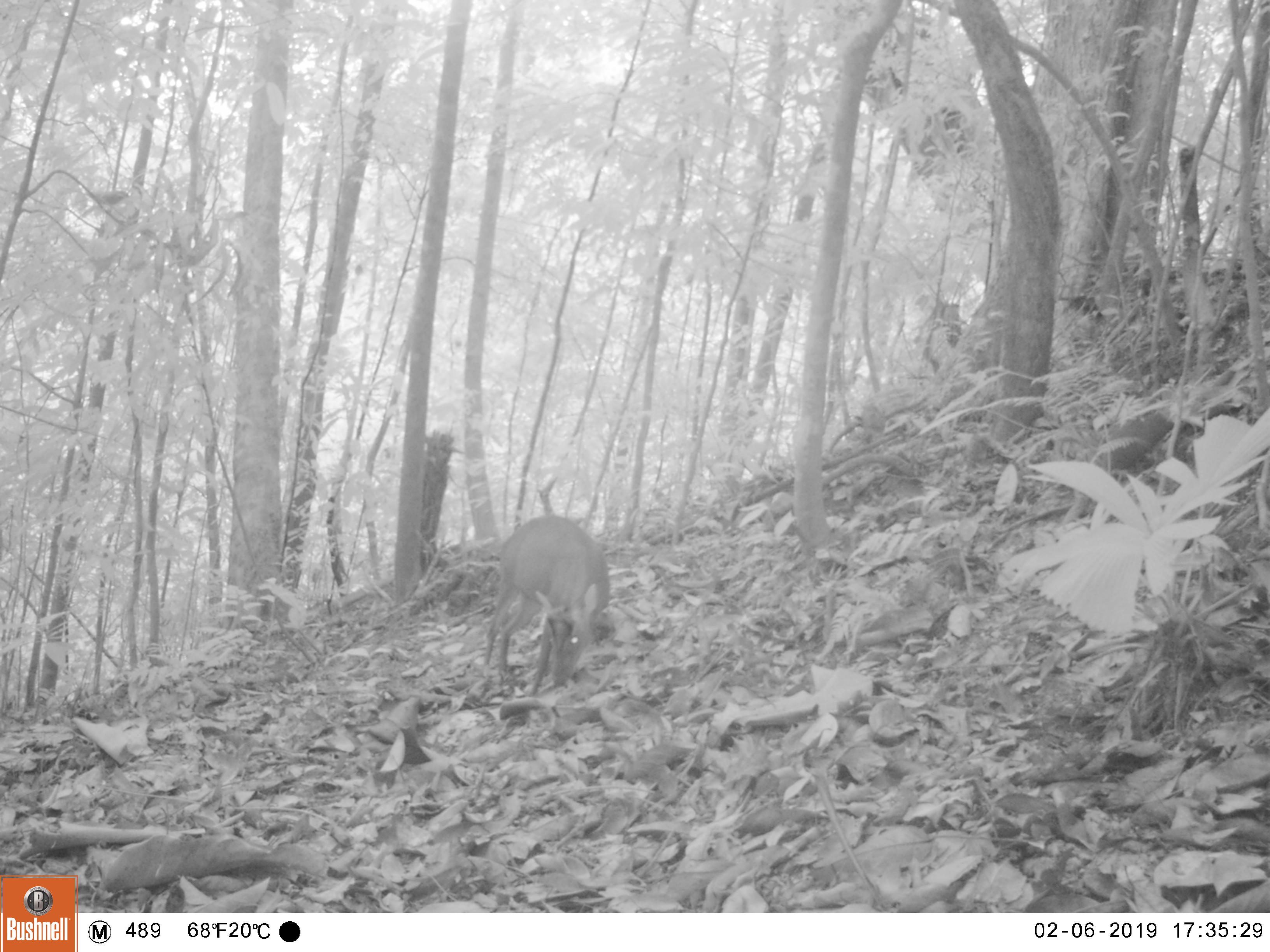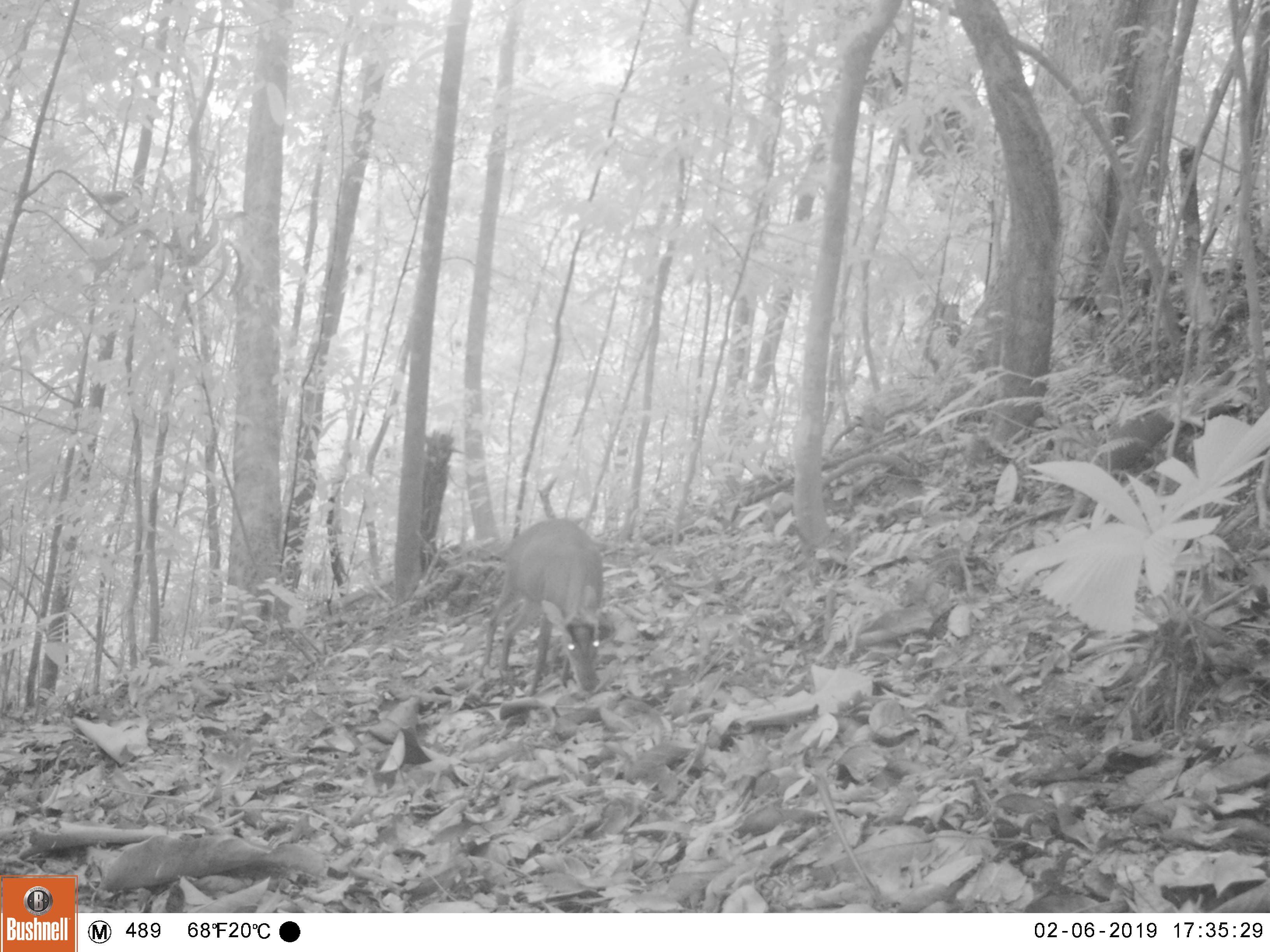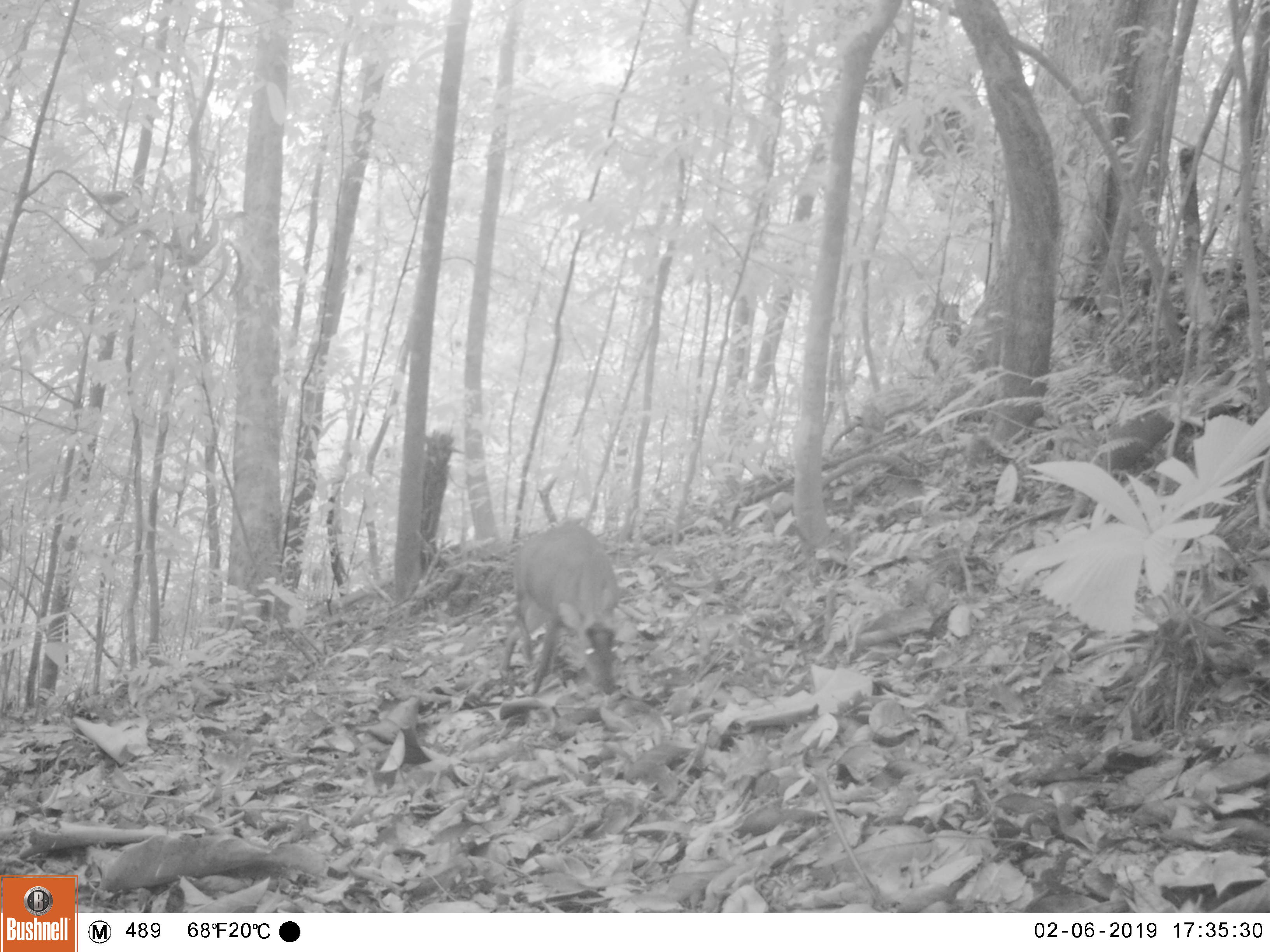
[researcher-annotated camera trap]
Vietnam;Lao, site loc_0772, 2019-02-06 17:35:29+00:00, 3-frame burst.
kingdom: Animalia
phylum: Chordata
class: Mammalia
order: Artiodactyla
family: Cervidae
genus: Muntiacus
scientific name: Muntiacus rooseveltorum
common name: roosevelt's muntjac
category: roosevelts muntjac group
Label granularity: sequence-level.